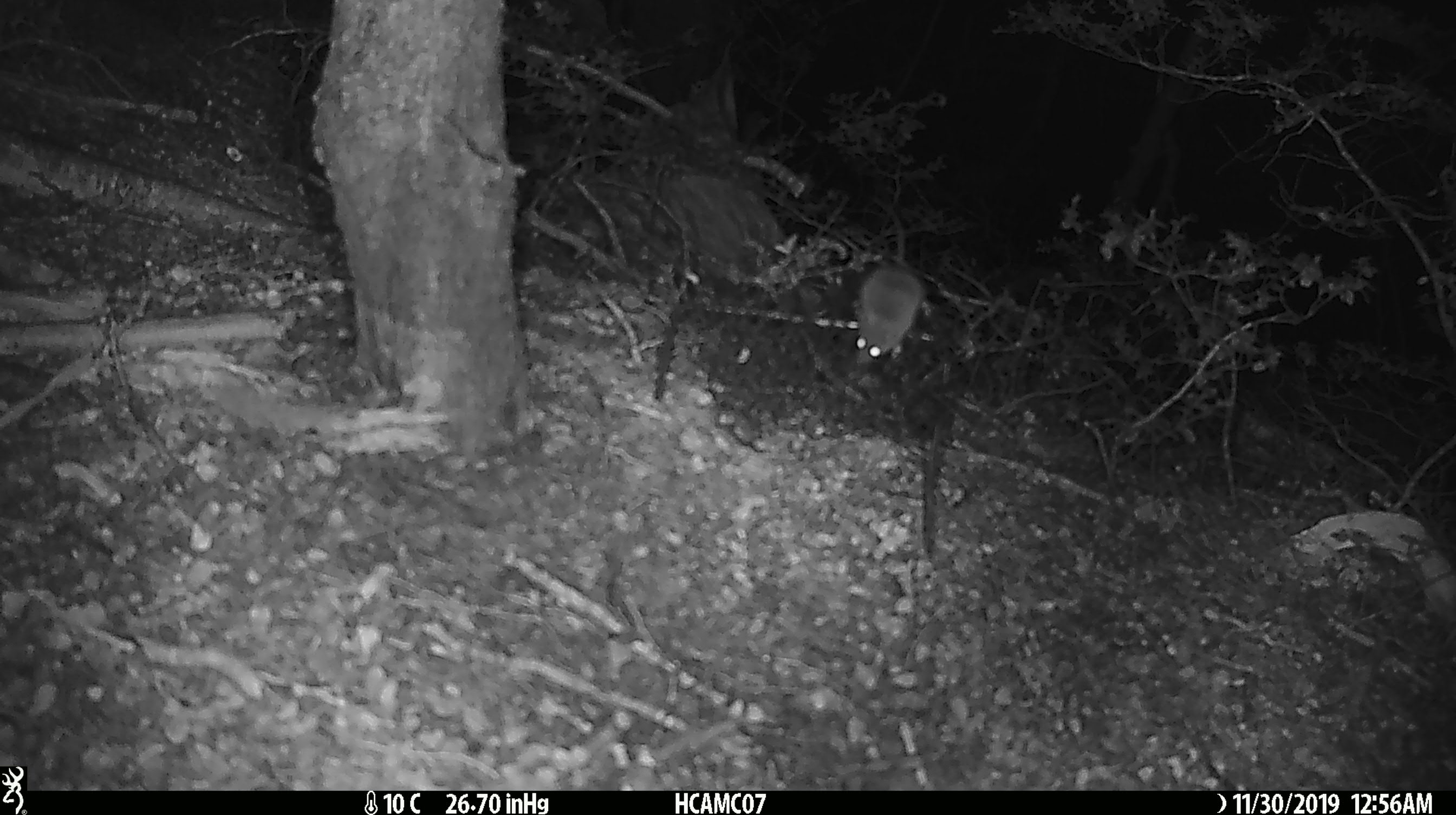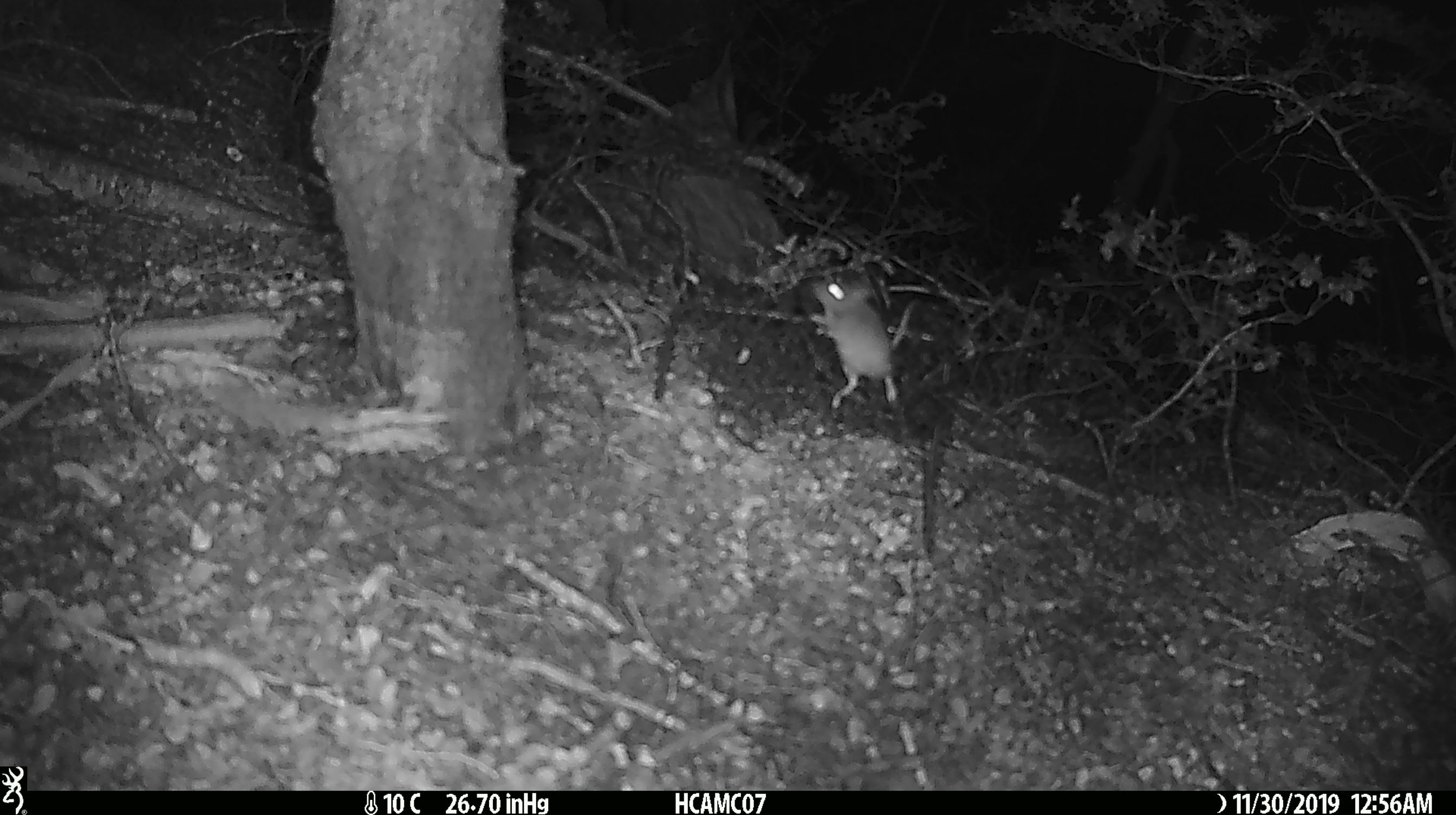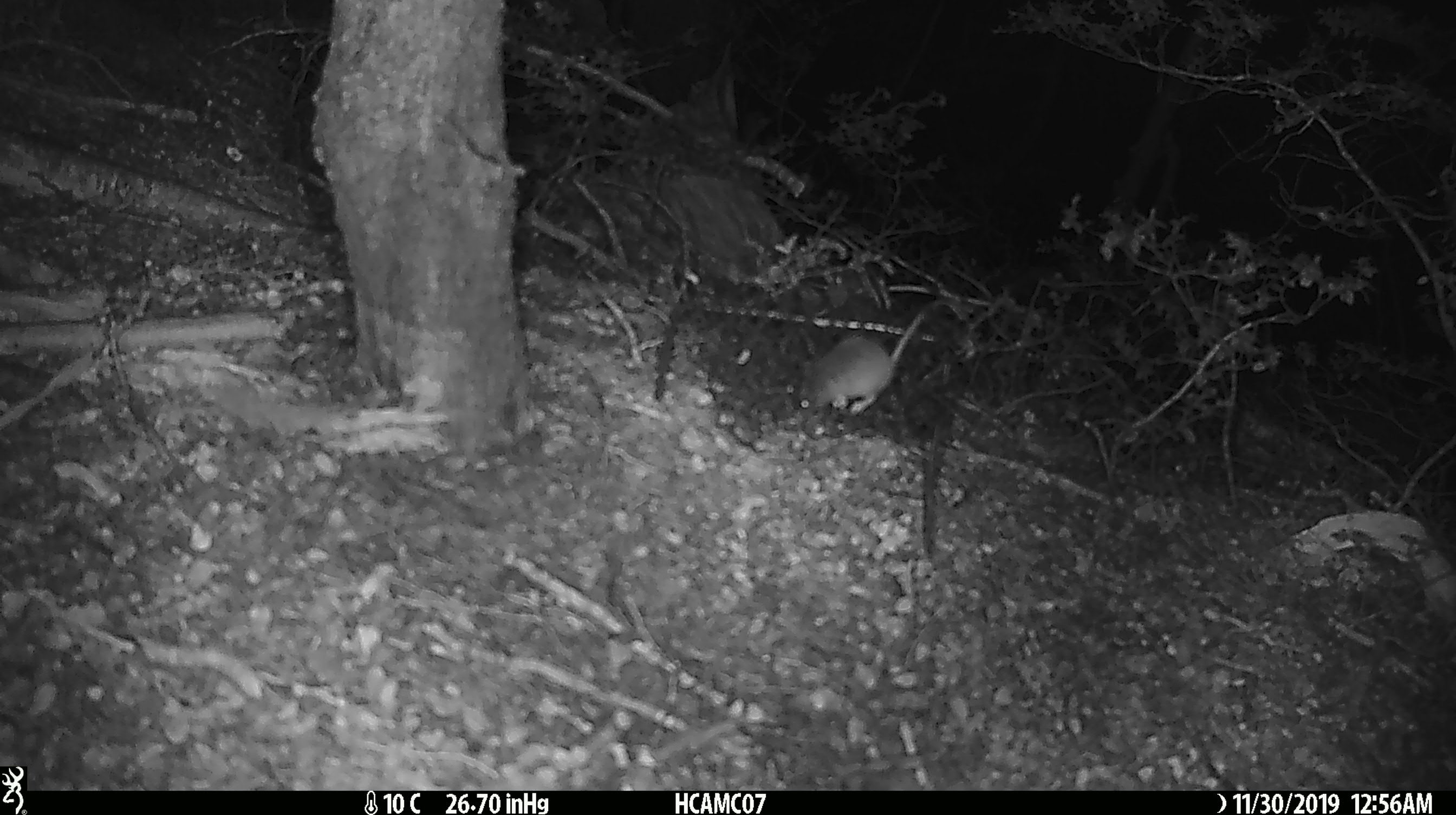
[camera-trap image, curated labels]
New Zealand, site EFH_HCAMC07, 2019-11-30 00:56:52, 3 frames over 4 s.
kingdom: Animalia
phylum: Chordata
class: Mammalia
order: Rodentia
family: Muridae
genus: Mus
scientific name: Mus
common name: mouse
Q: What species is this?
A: Mouse (Mus).